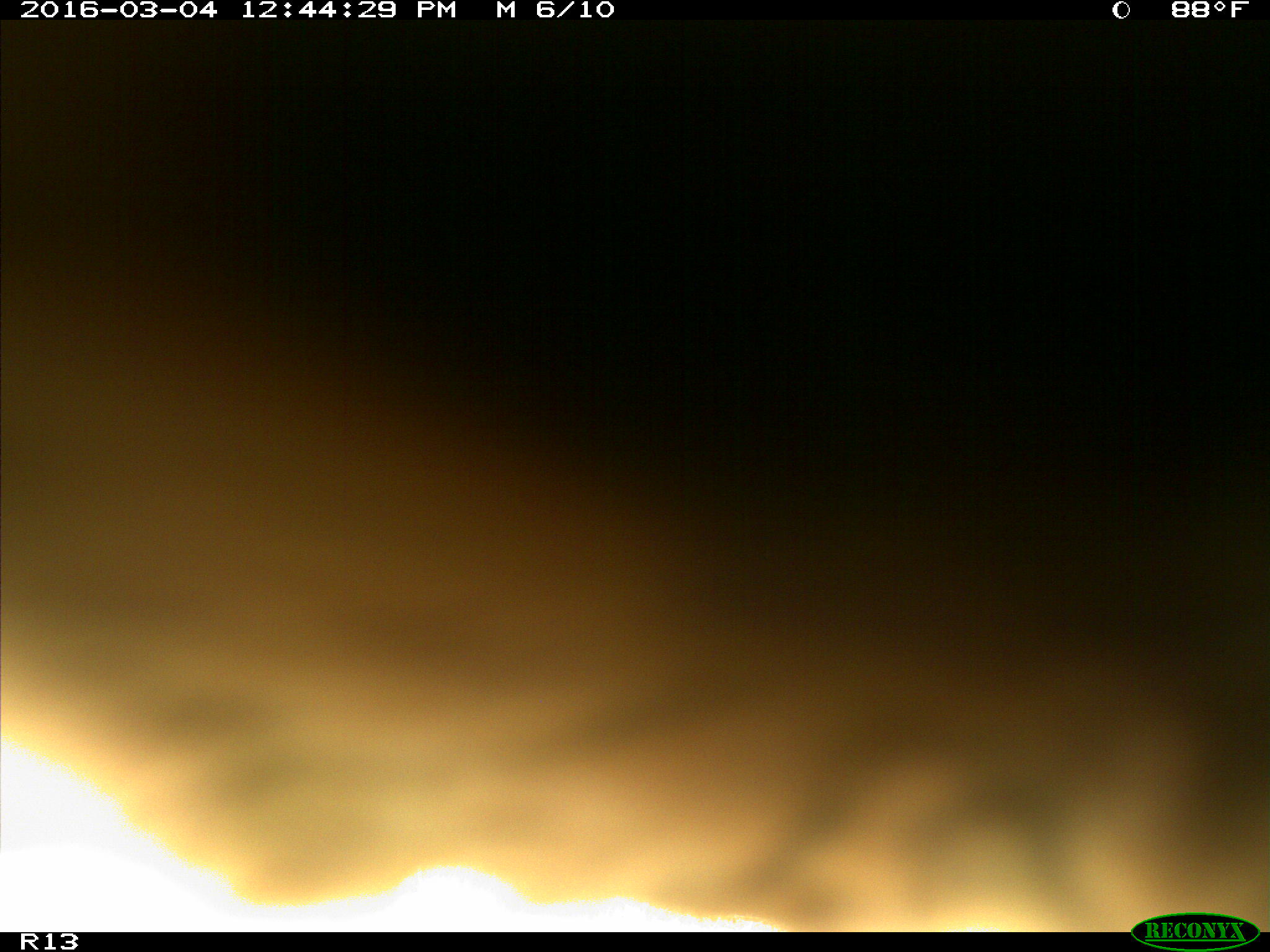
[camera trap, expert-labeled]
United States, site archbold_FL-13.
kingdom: Animalia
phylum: Chordata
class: Mammalia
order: Artiodactyla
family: Bovidae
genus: Bos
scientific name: Bos taurus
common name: domestic cow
Bos taurus (domestic cow).